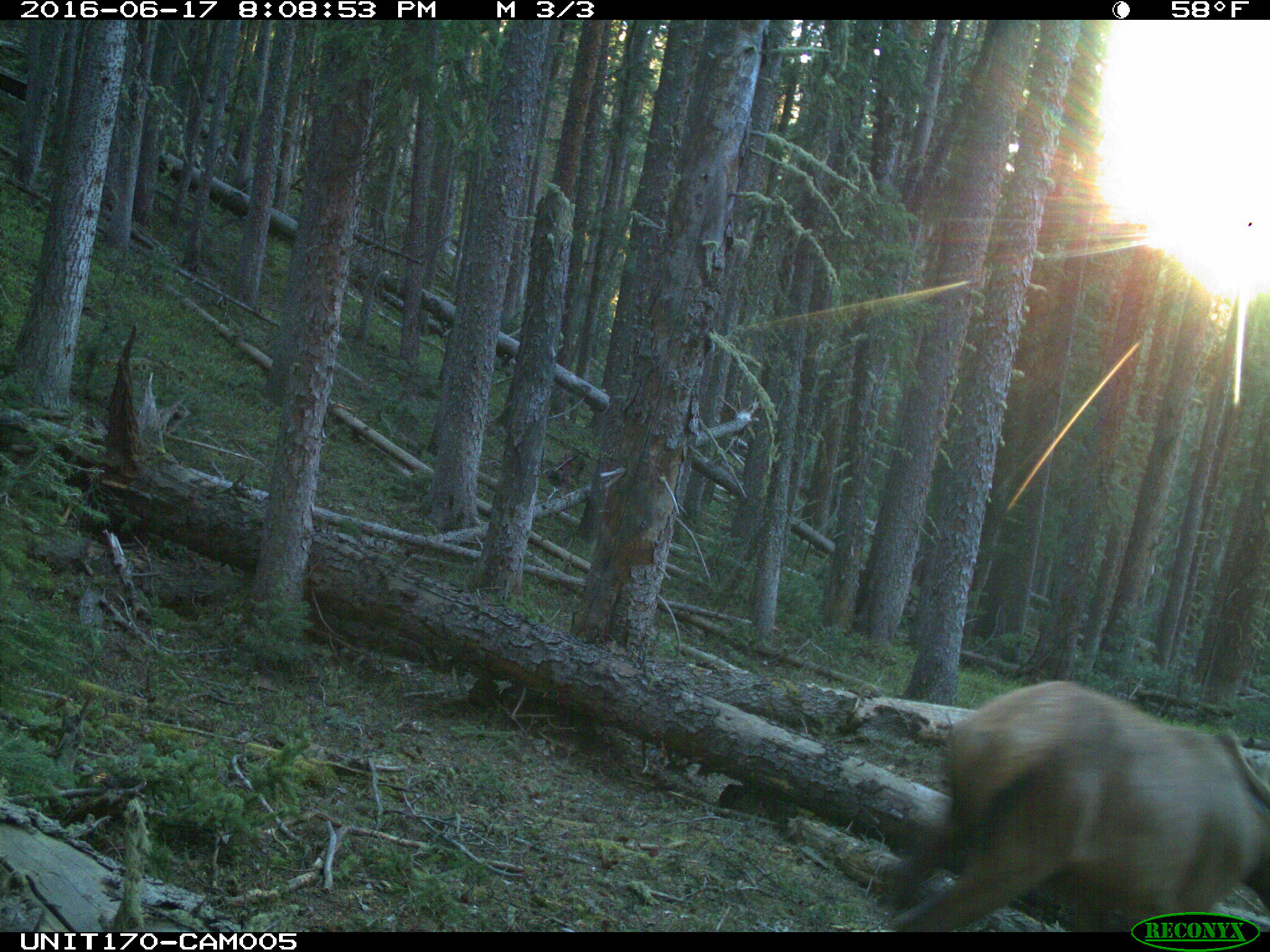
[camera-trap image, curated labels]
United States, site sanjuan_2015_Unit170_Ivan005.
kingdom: Animalia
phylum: Chordata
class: Mammalia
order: Artiodactyla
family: Cervidae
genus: Cervus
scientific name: Cervus elaphus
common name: red deer